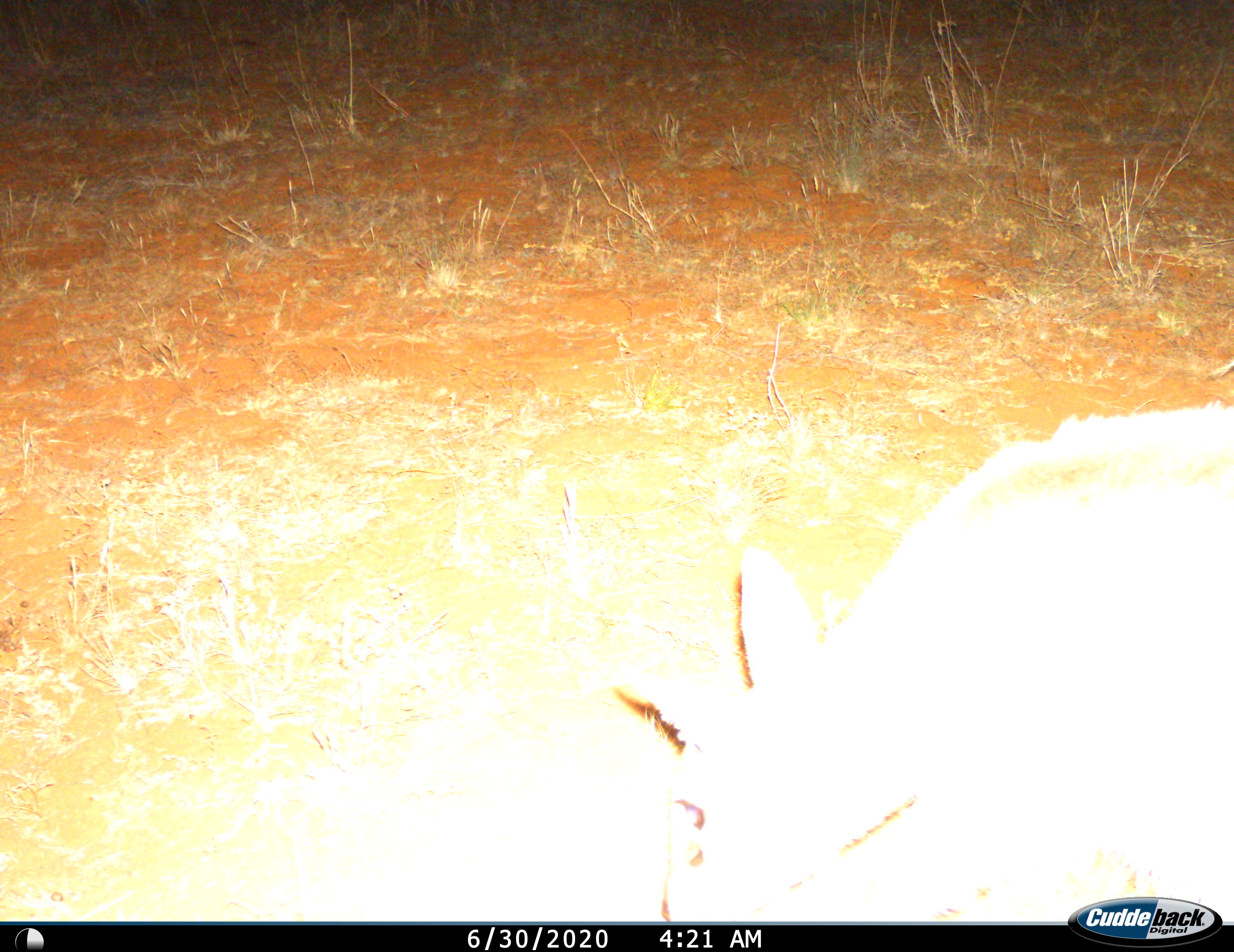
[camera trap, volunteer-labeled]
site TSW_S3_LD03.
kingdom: Animalia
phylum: Chordata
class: Mammalia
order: Artiodactyla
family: Bovidae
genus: Sylvicapra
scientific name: Sylvicapra grimmia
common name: common duiker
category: duikercommongrey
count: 1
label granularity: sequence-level